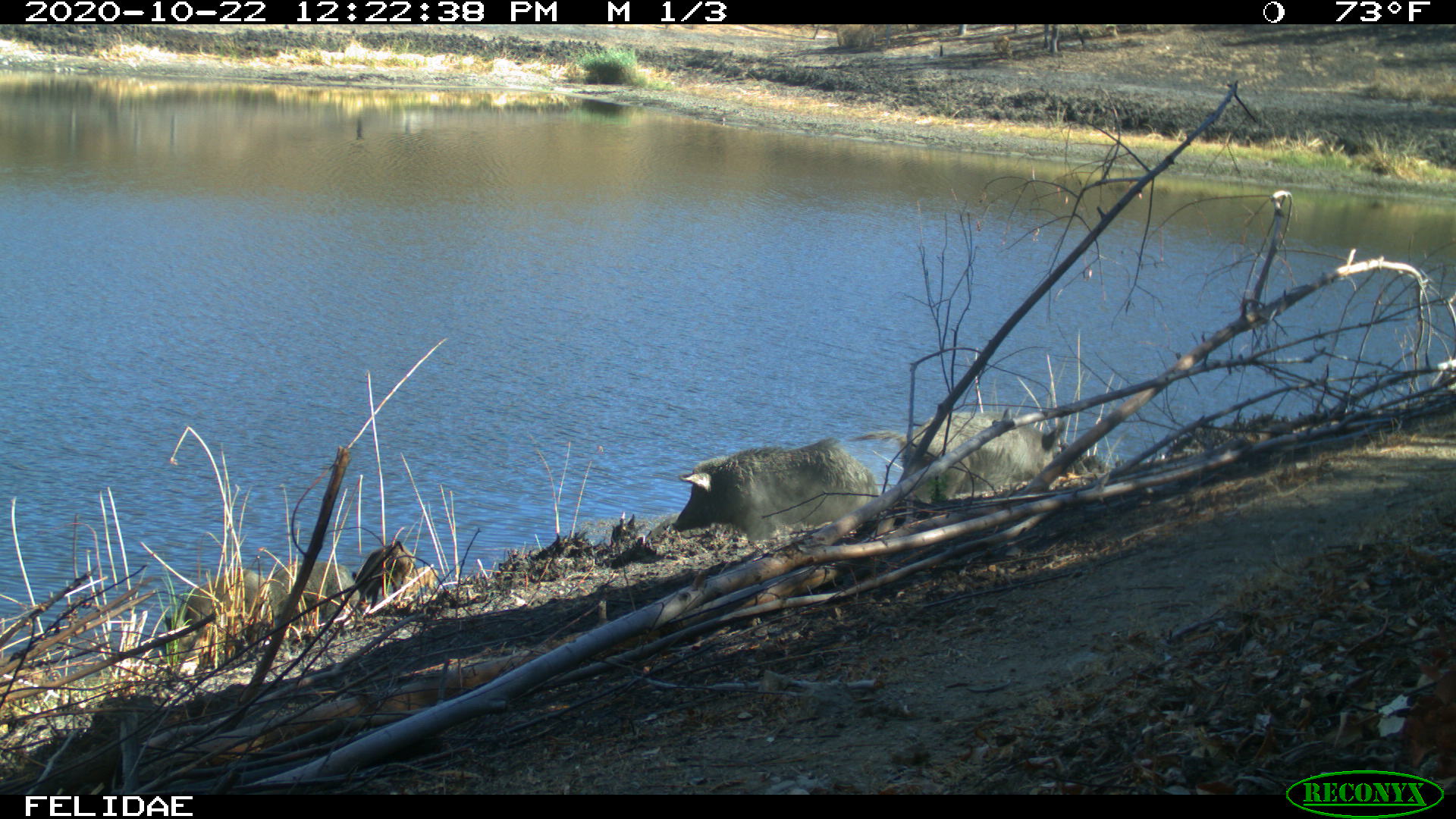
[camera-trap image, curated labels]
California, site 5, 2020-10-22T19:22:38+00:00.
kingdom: Animalia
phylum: Chordata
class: Mammalia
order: Artiodactyla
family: Suidae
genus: Sus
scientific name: Sus scrofa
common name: wild boar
Wild boar (Sus scrofa).